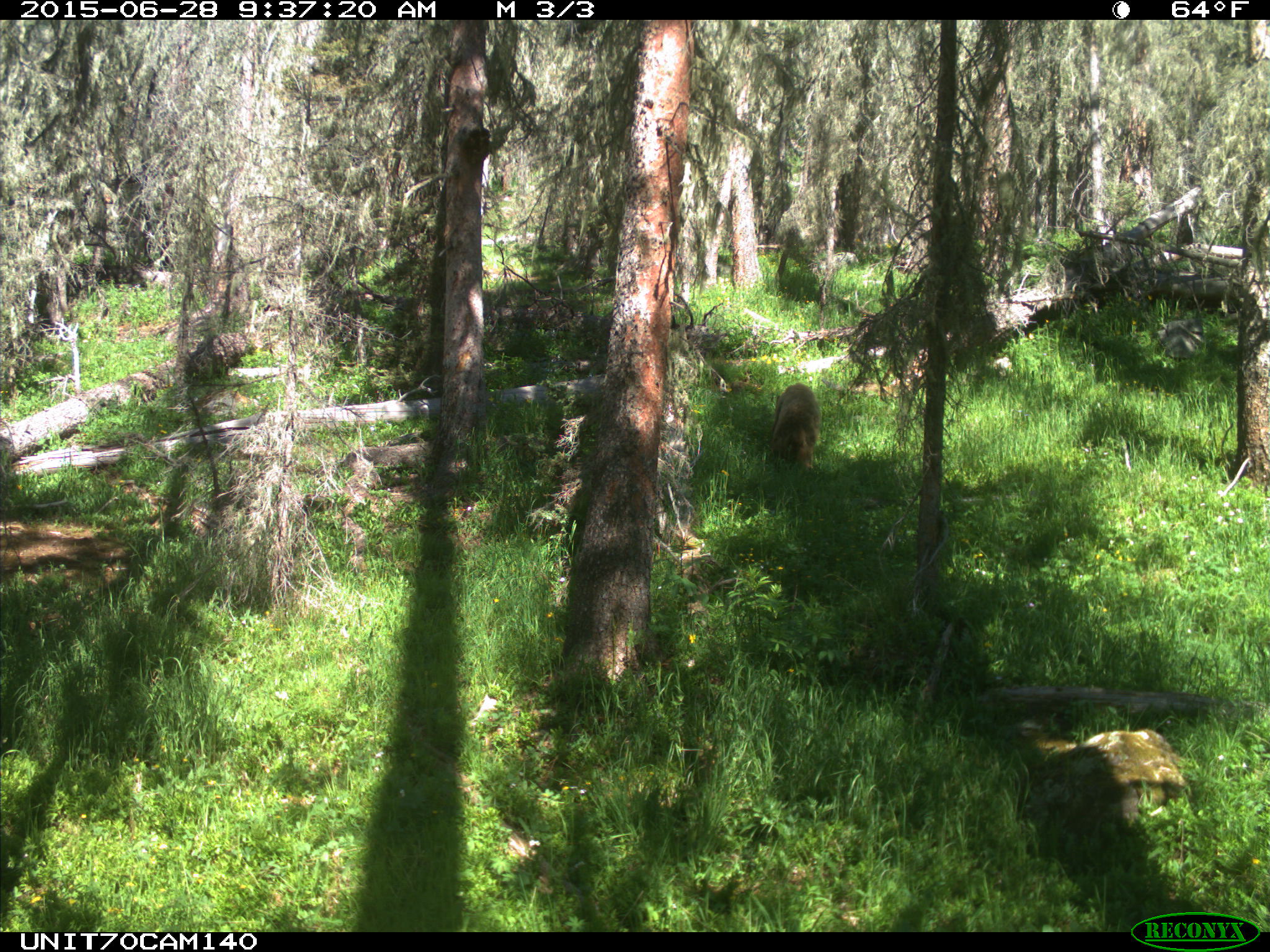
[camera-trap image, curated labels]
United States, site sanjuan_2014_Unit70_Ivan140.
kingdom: Animalia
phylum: Chordata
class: Mammalia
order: Carnivora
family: Ursidae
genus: Ursus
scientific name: Ursus americanus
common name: american black bear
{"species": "Ursus americanus (american black bear)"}